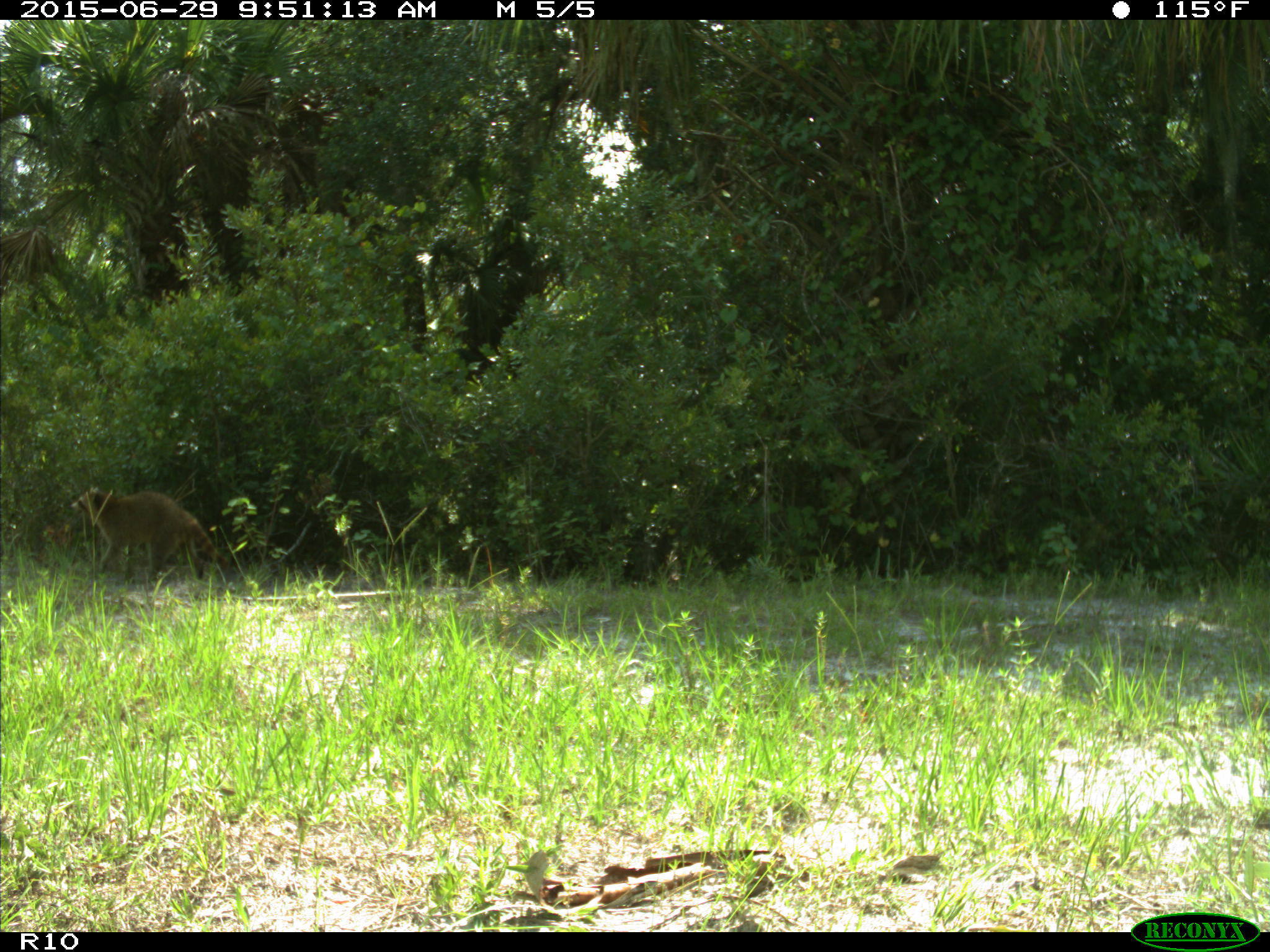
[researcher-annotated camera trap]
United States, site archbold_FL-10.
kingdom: Animalia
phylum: Chordata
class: Mammalia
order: Carnivora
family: Procyonidae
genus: Procyon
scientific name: Procyon lotor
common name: common raccoon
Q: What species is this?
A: Procyon lotor (common raccoon).